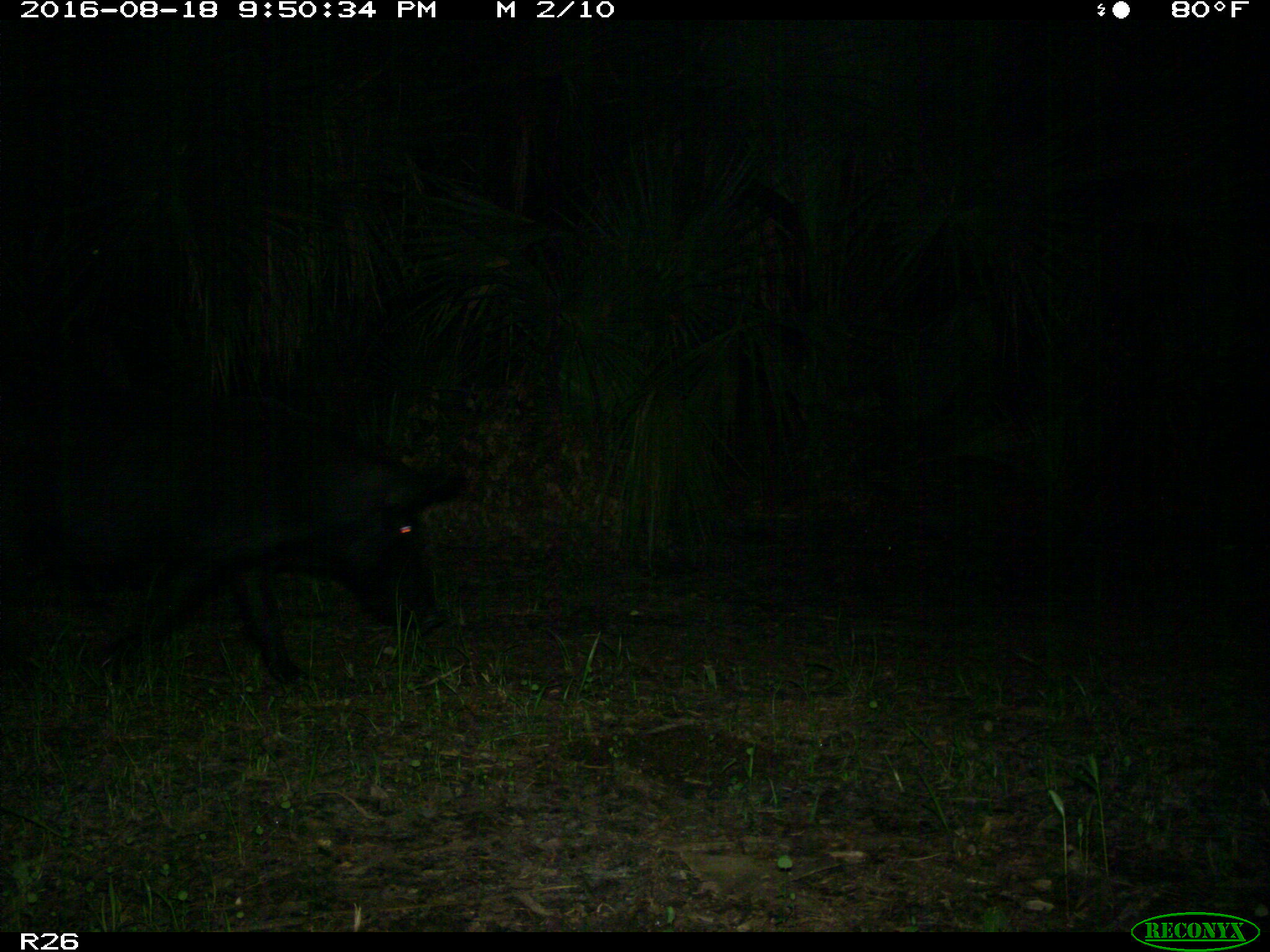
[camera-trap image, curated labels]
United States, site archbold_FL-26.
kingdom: Animalia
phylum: Chordata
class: Mammalia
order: Artiodactyla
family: Suidae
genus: Sus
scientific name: Sus scrofa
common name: wild boar